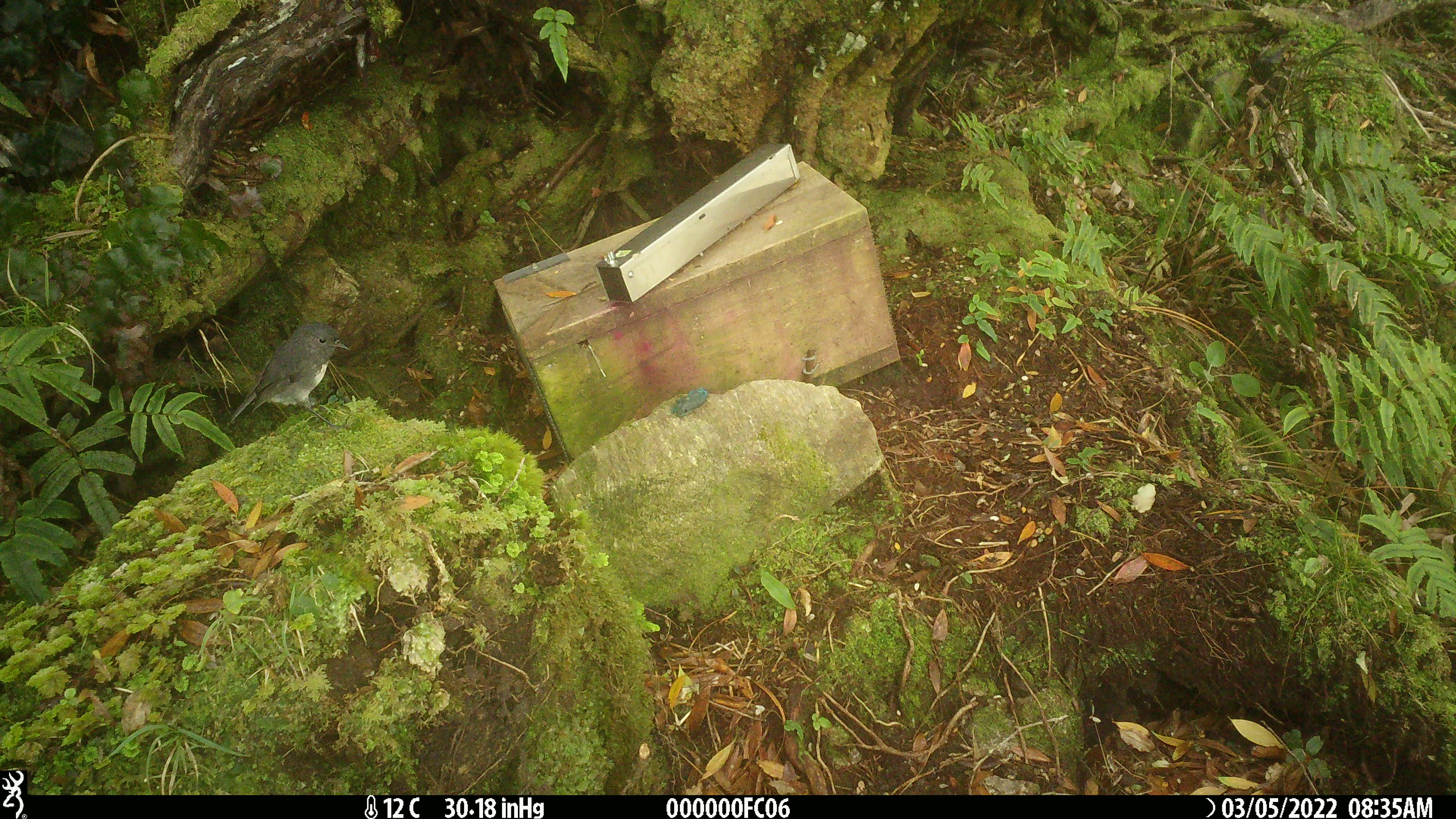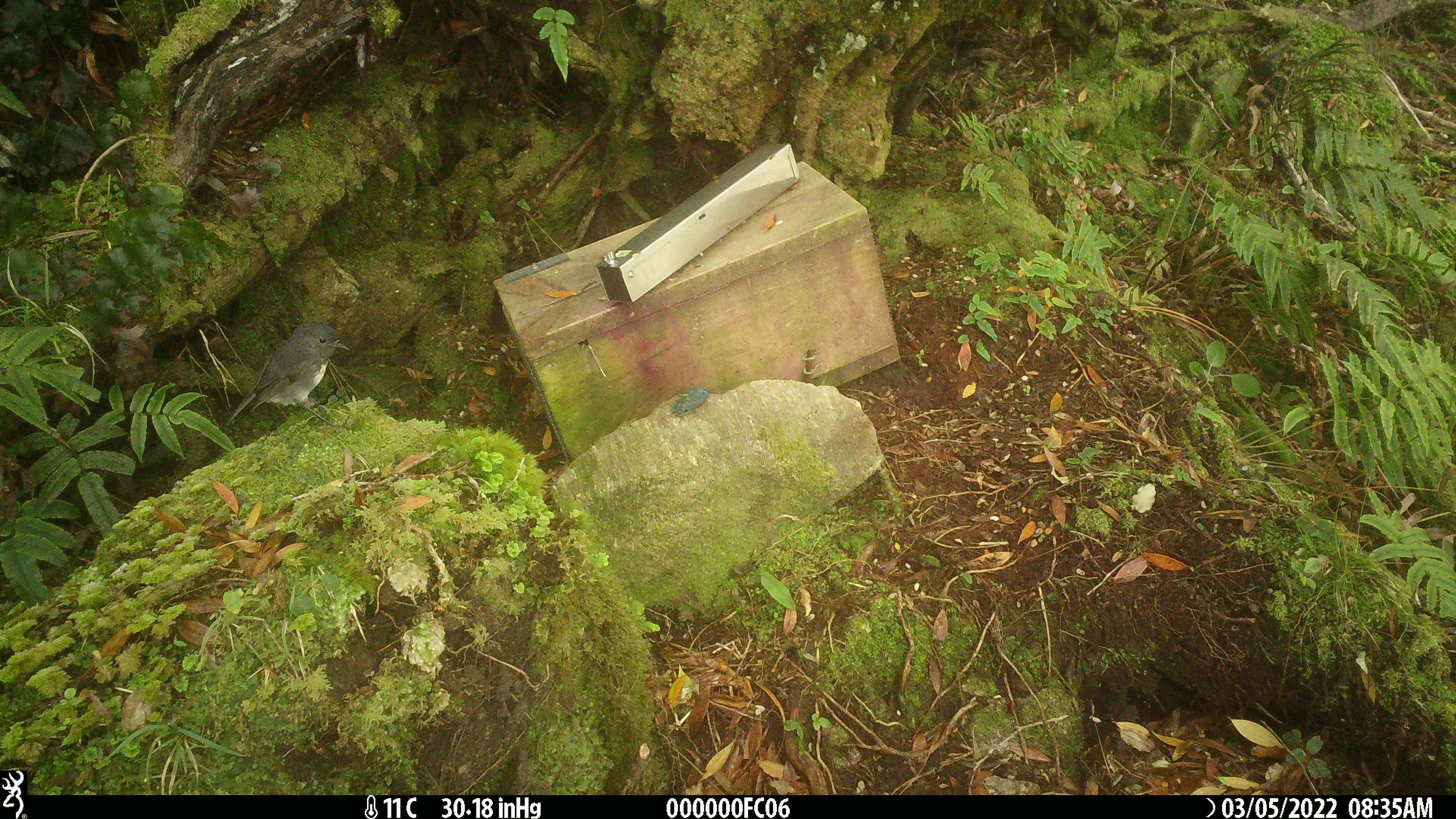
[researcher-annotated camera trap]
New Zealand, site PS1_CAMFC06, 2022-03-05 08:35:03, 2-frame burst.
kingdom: Animalia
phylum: Chordata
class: Aves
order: Passeriformes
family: Petroicidae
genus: Petroica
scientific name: Petroica australis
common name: new zealand robin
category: robin